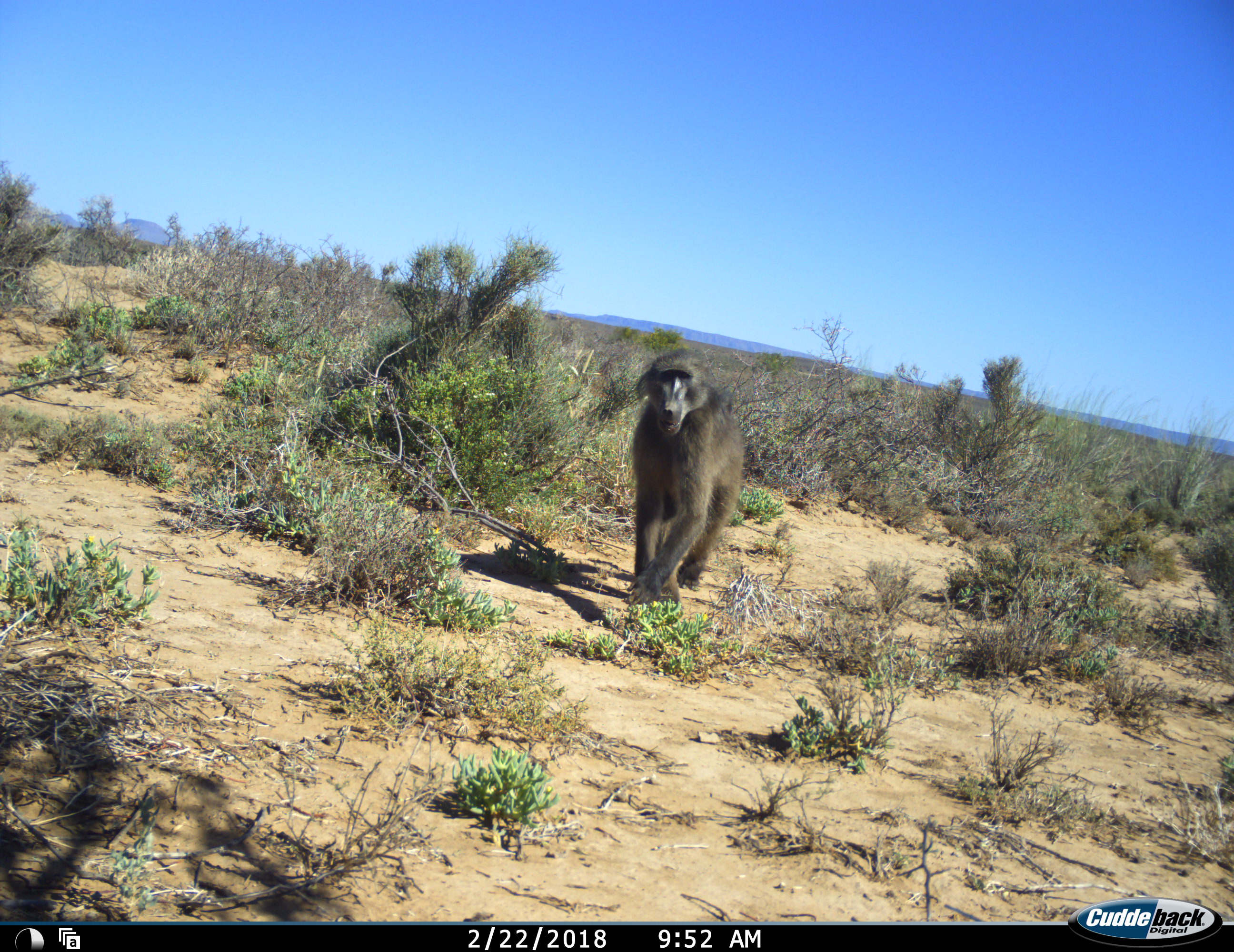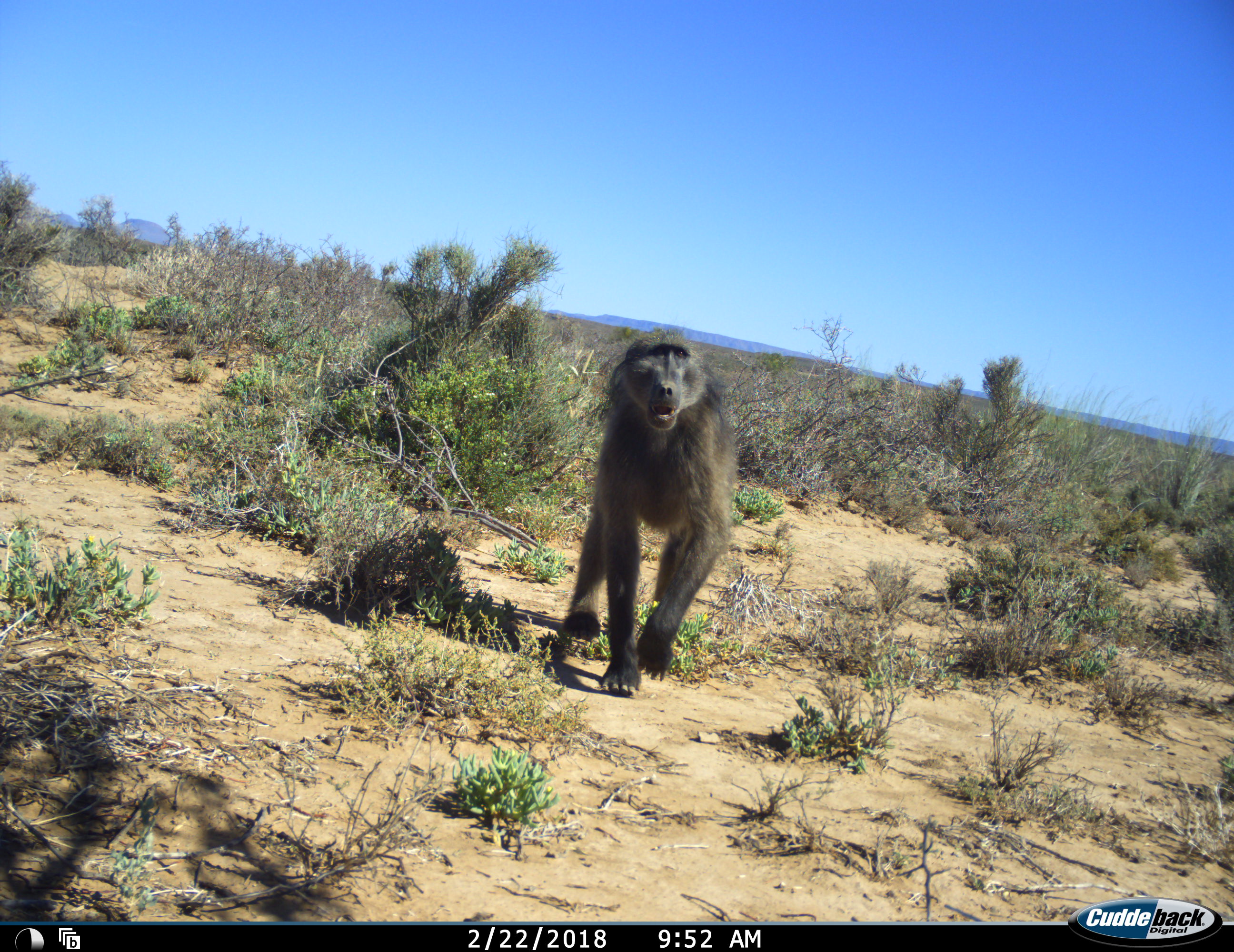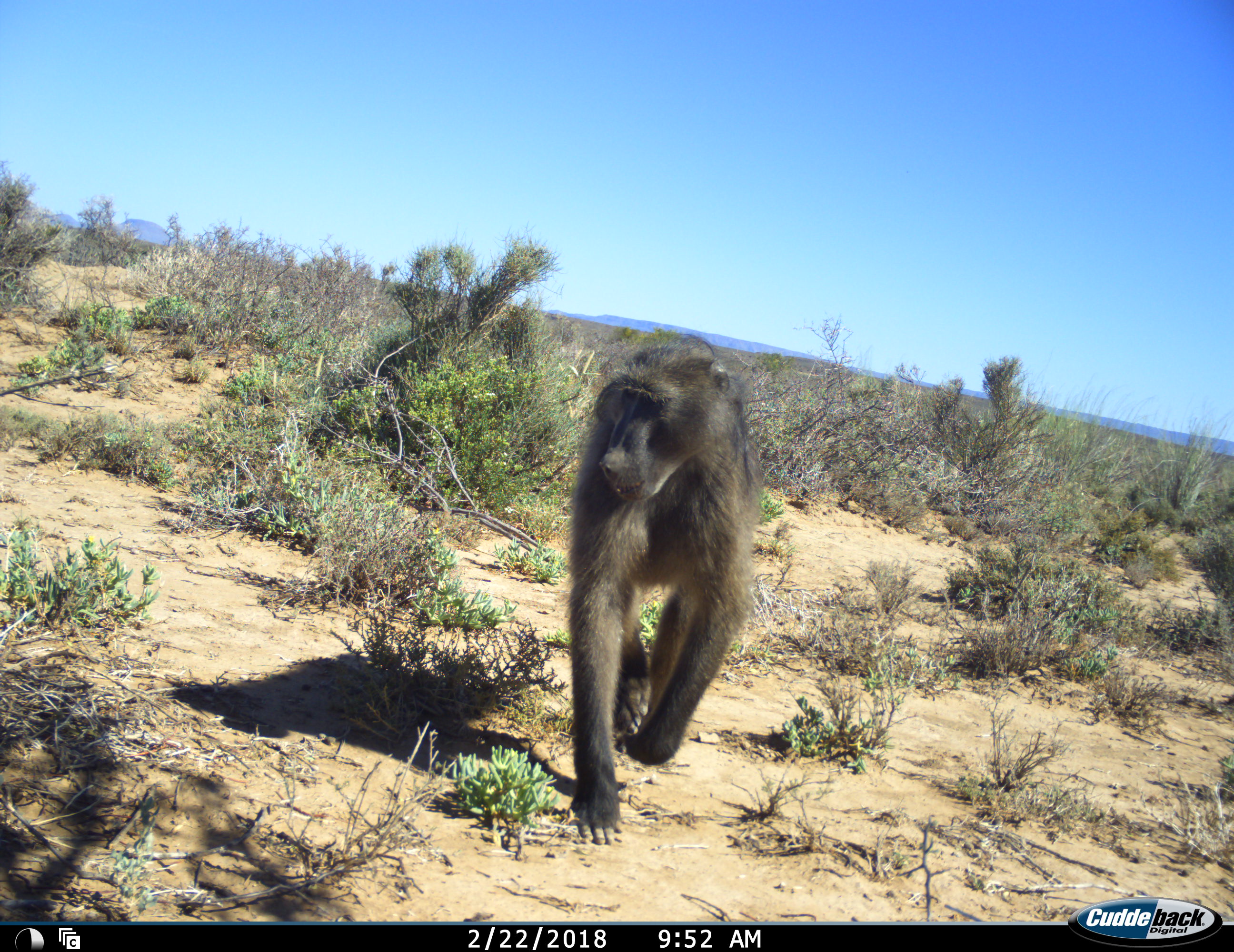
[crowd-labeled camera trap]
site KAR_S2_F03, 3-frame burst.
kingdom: Animalia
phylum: Chordata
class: Mammalia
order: Primates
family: Cercopithecidae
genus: Papio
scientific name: Papio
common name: baboon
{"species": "baboon (Papio)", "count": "1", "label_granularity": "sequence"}